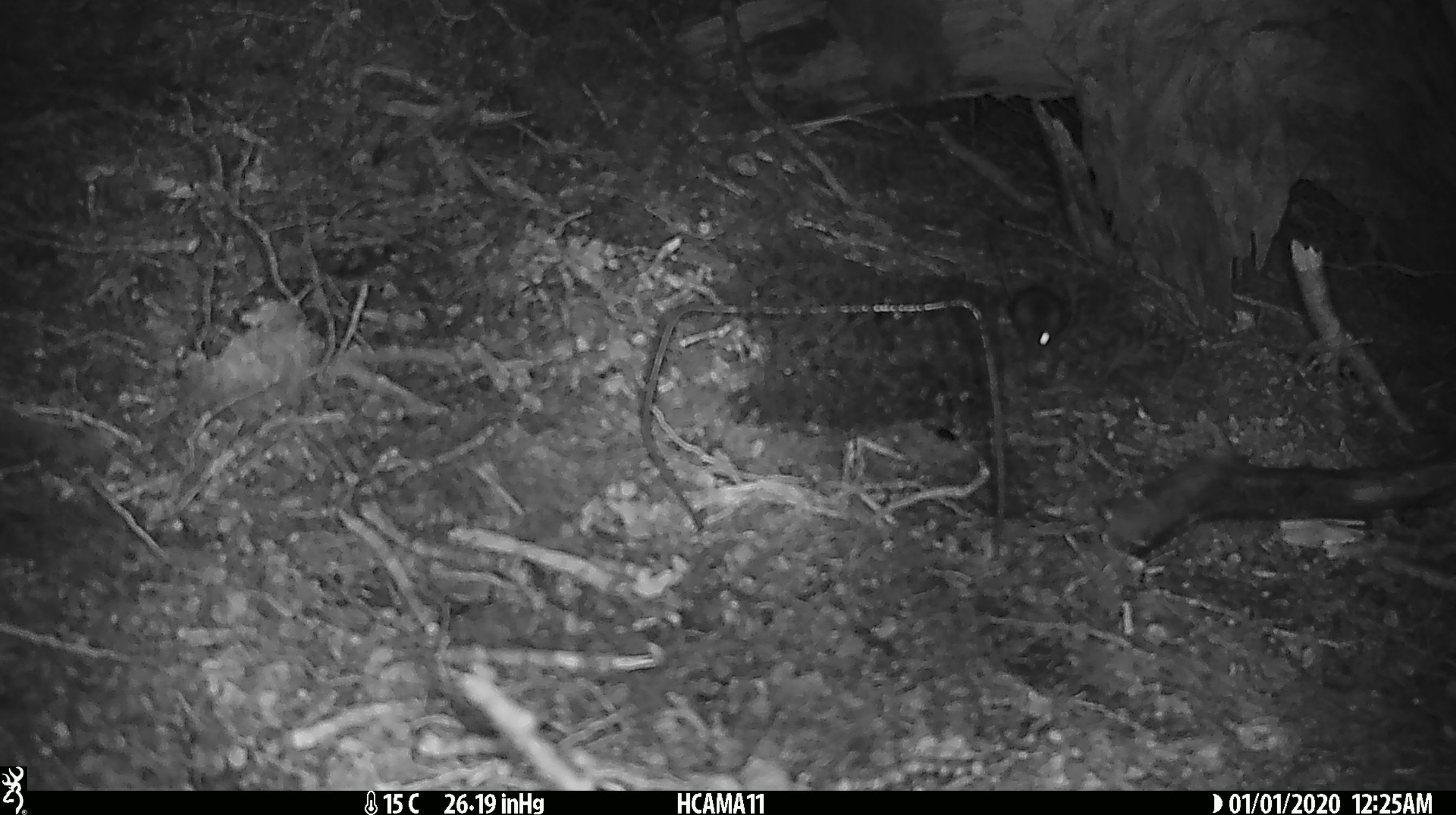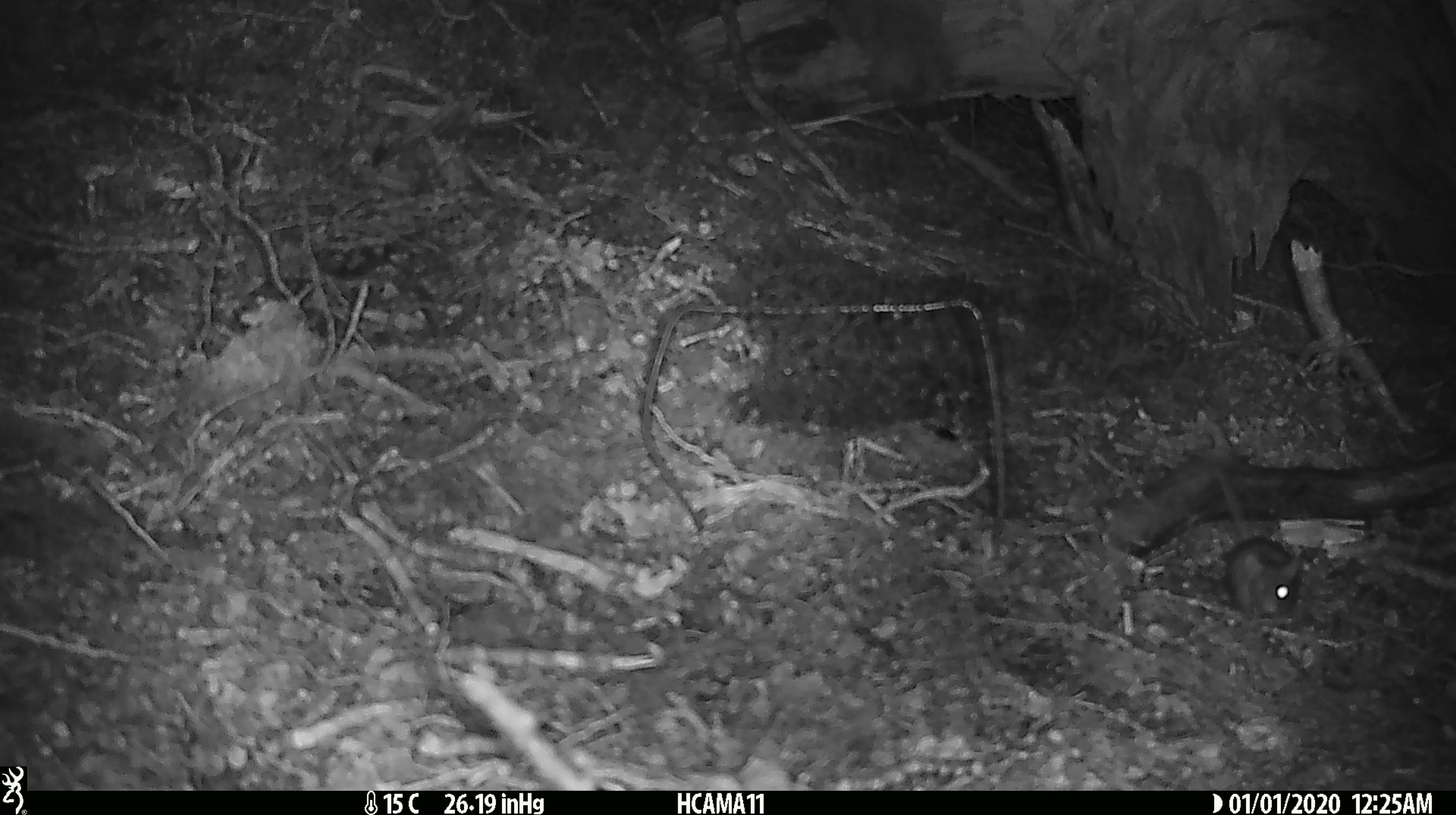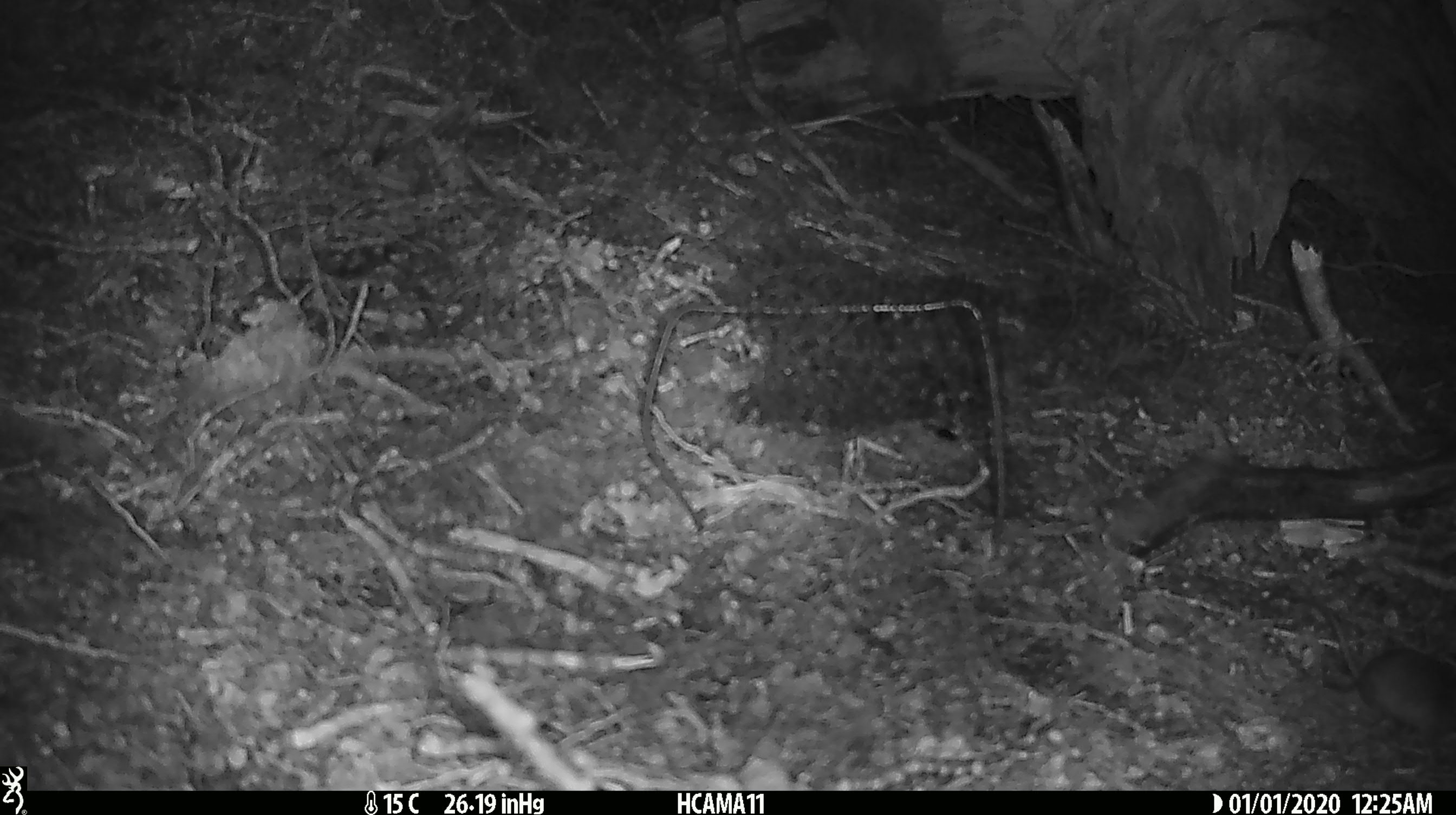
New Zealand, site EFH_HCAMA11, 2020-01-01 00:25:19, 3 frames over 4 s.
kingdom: Animalia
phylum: Chordata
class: Mammalia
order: Rodentia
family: Muridae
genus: Mus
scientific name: Mus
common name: mouse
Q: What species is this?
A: Mouse (Mus).